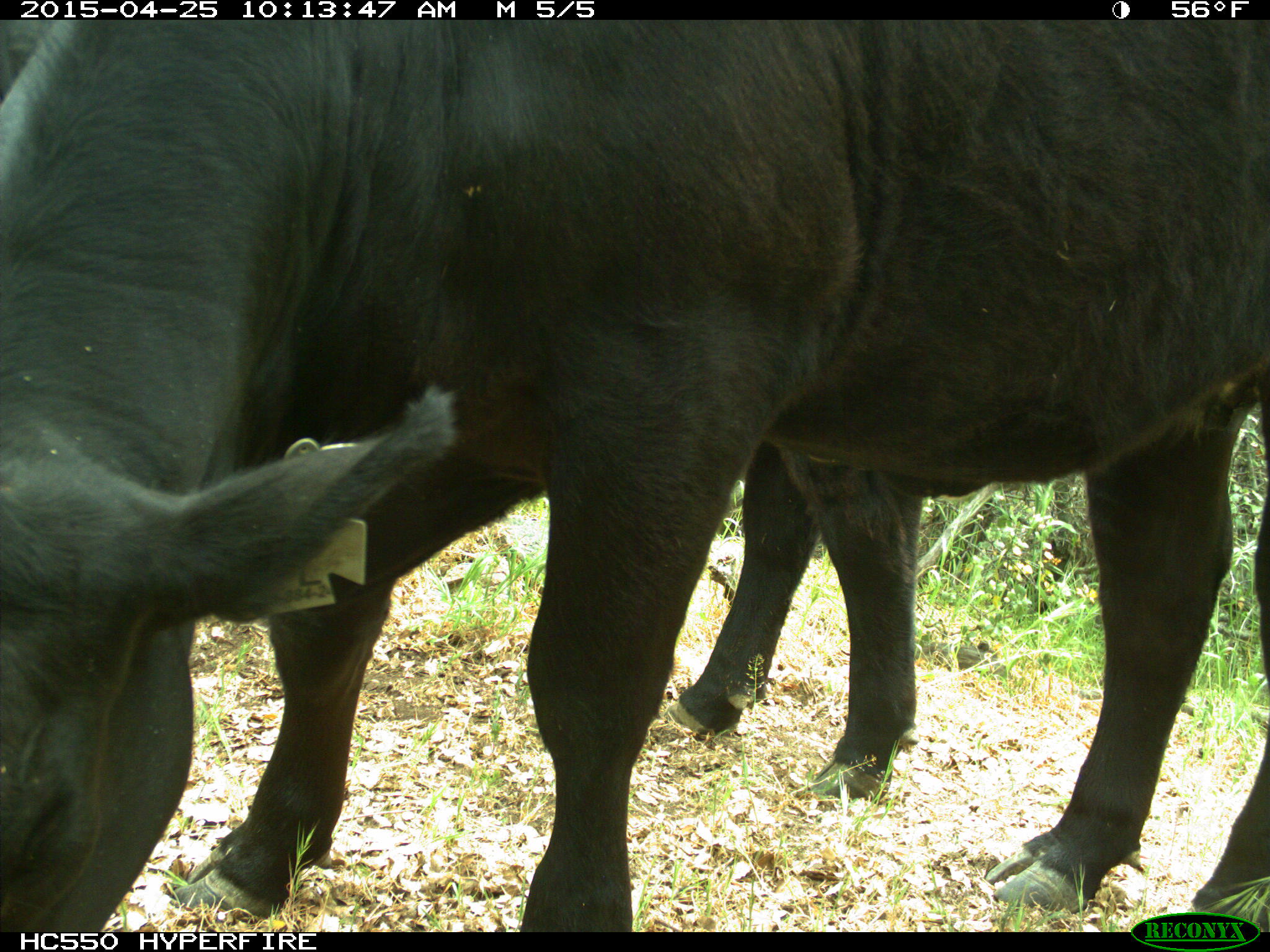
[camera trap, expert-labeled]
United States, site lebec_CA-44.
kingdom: Animalia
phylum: Chordata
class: Mammalia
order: Artiodactyla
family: Suidae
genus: Sus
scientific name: Sus scrofa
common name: wild boar